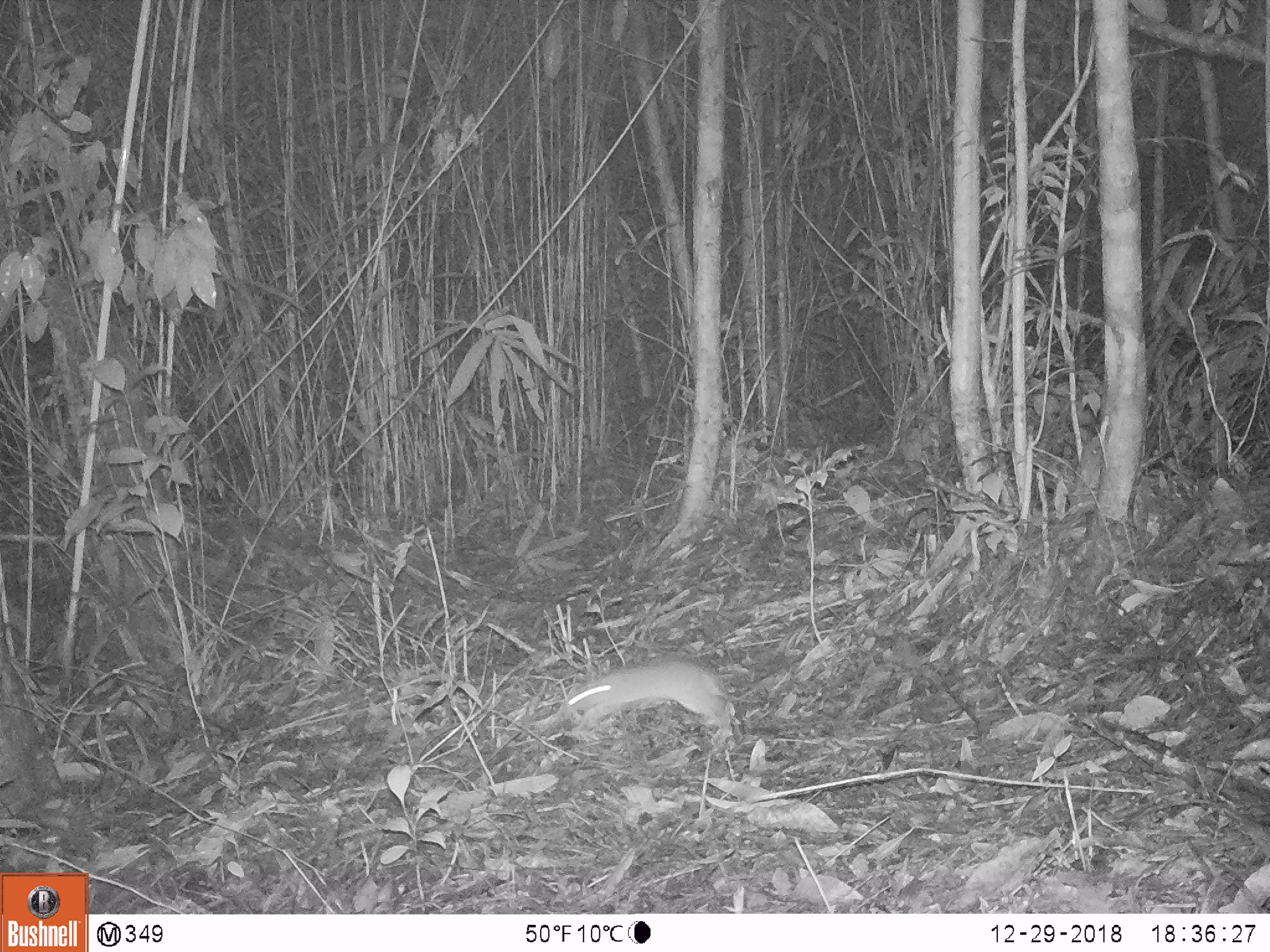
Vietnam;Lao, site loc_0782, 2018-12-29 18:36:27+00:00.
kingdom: Animalia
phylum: Chordata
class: Mammalia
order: Rodentia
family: Muridae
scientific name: Muridae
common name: old-world mice and rats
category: unidentified murid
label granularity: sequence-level